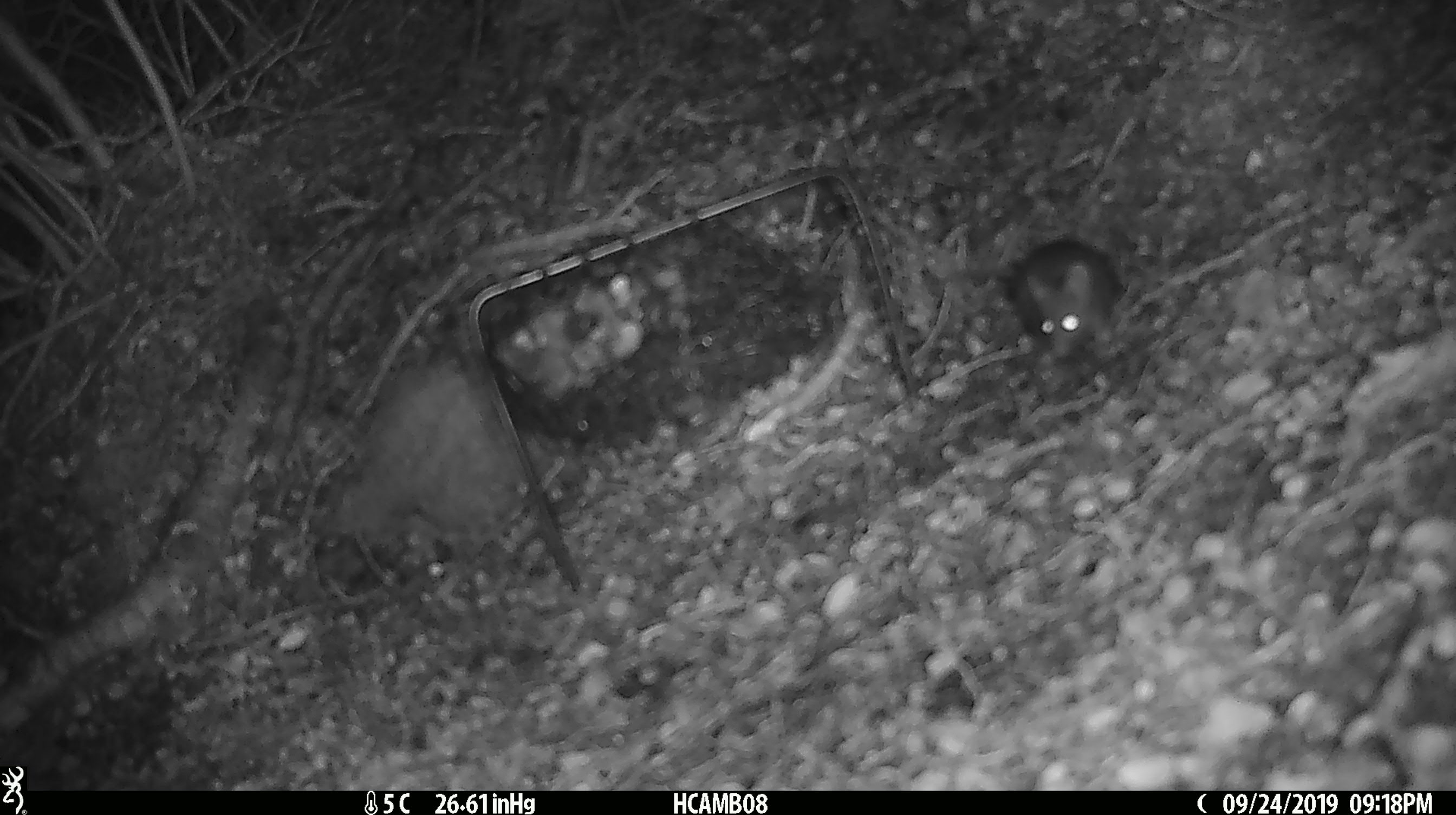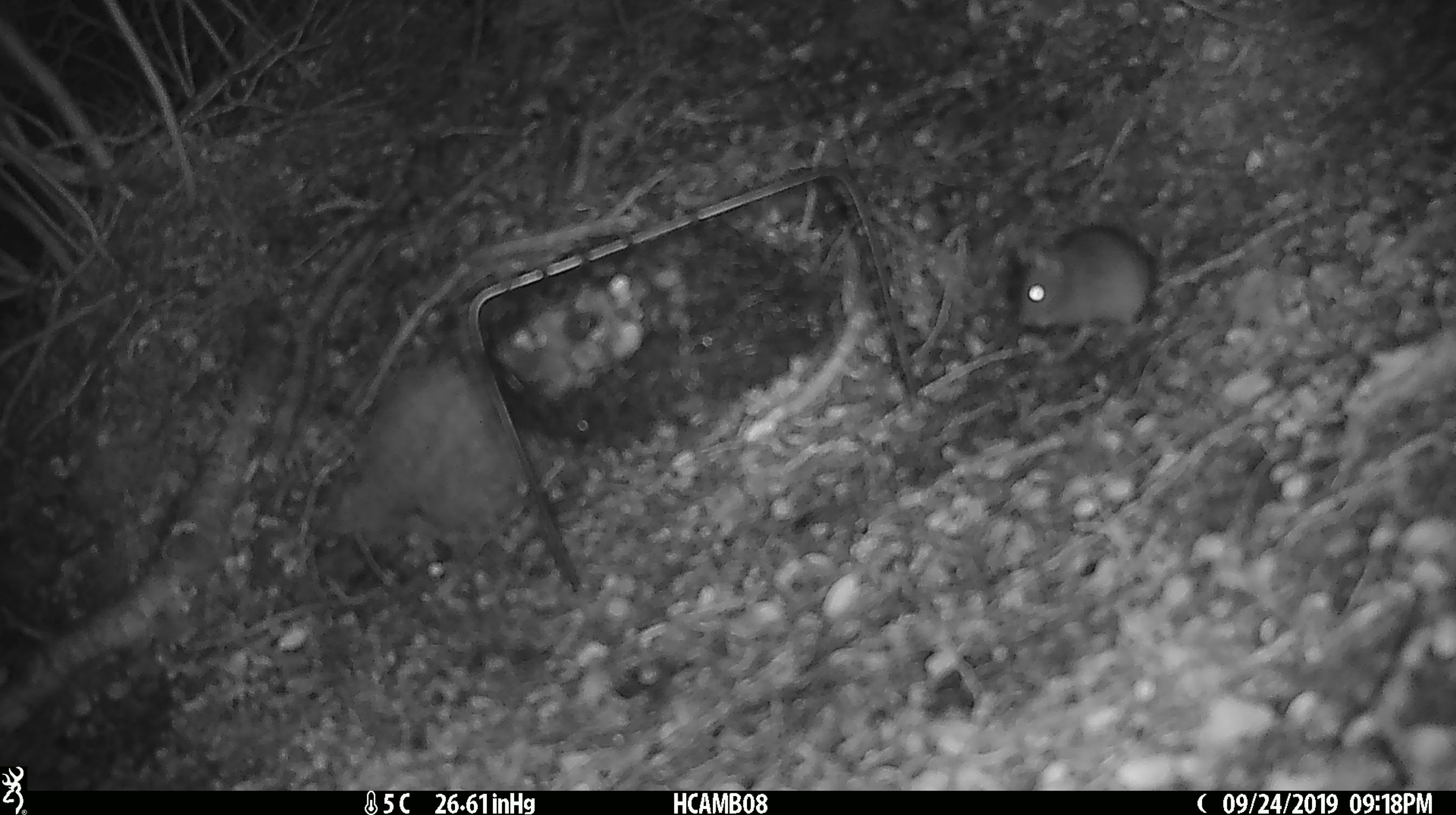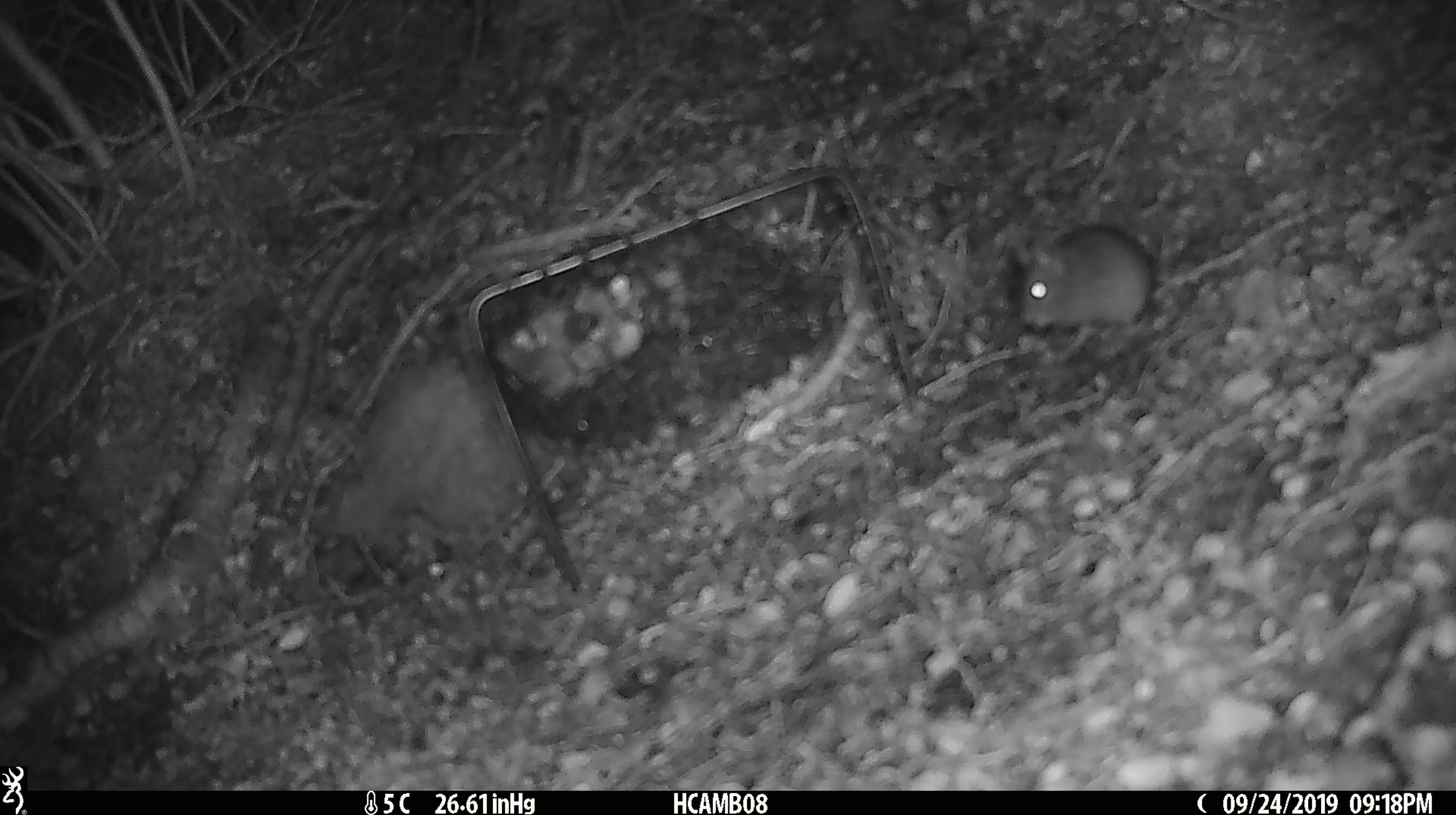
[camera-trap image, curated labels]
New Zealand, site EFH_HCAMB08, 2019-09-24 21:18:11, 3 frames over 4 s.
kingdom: Animalia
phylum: Chordata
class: Mammalia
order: Rodentia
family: Muridae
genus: Mus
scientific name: Mus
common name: mouse